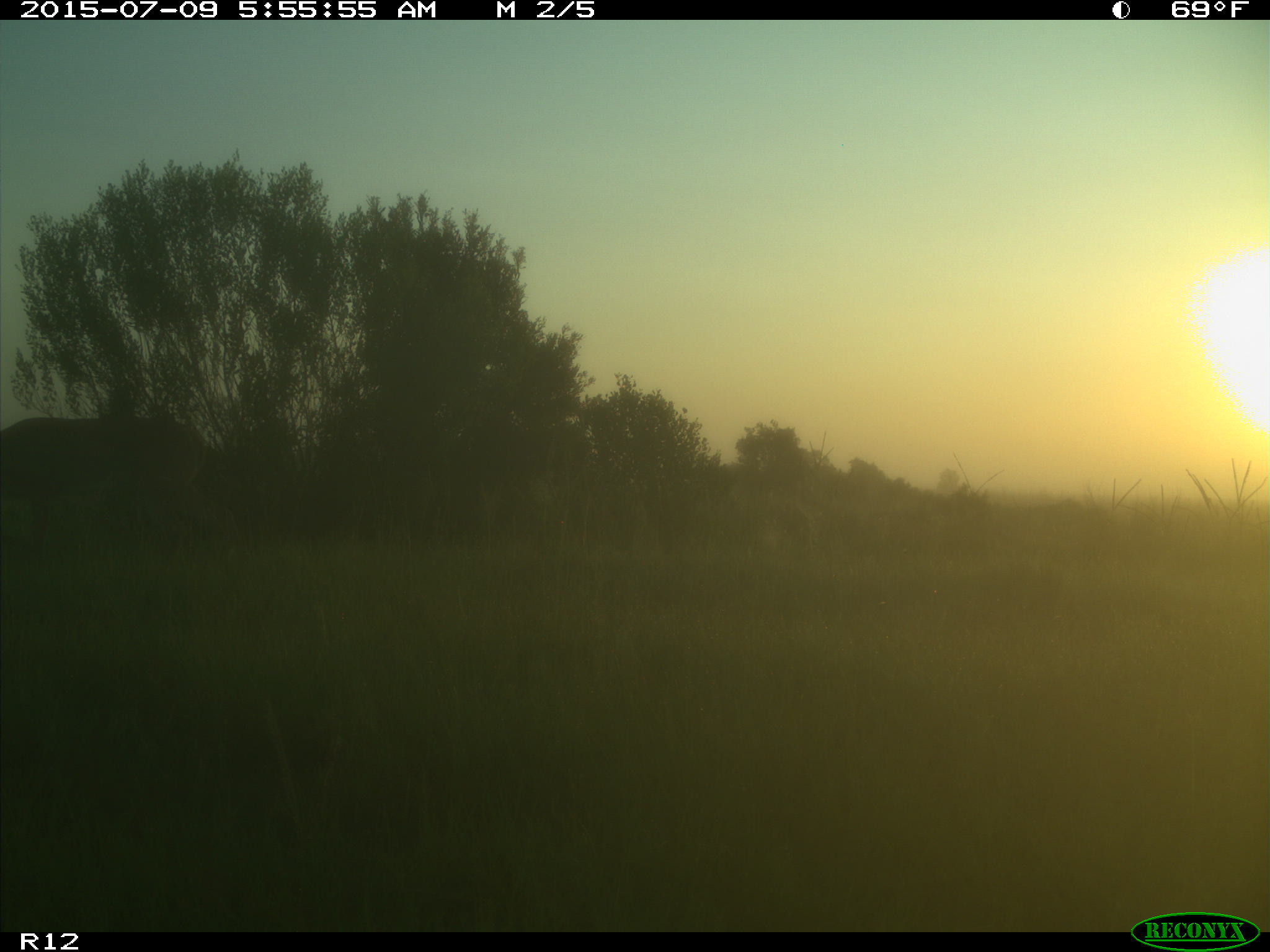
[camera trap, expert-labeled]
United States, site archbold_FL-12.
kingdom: Animalia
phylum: Chordata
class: Mammalia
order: Artiodactyla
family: Cervidae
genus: Odocoileus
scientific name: Odocoileus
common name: deer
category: unidentified deer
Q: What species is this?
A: Unidentified deer (deer) (Odocoileus).